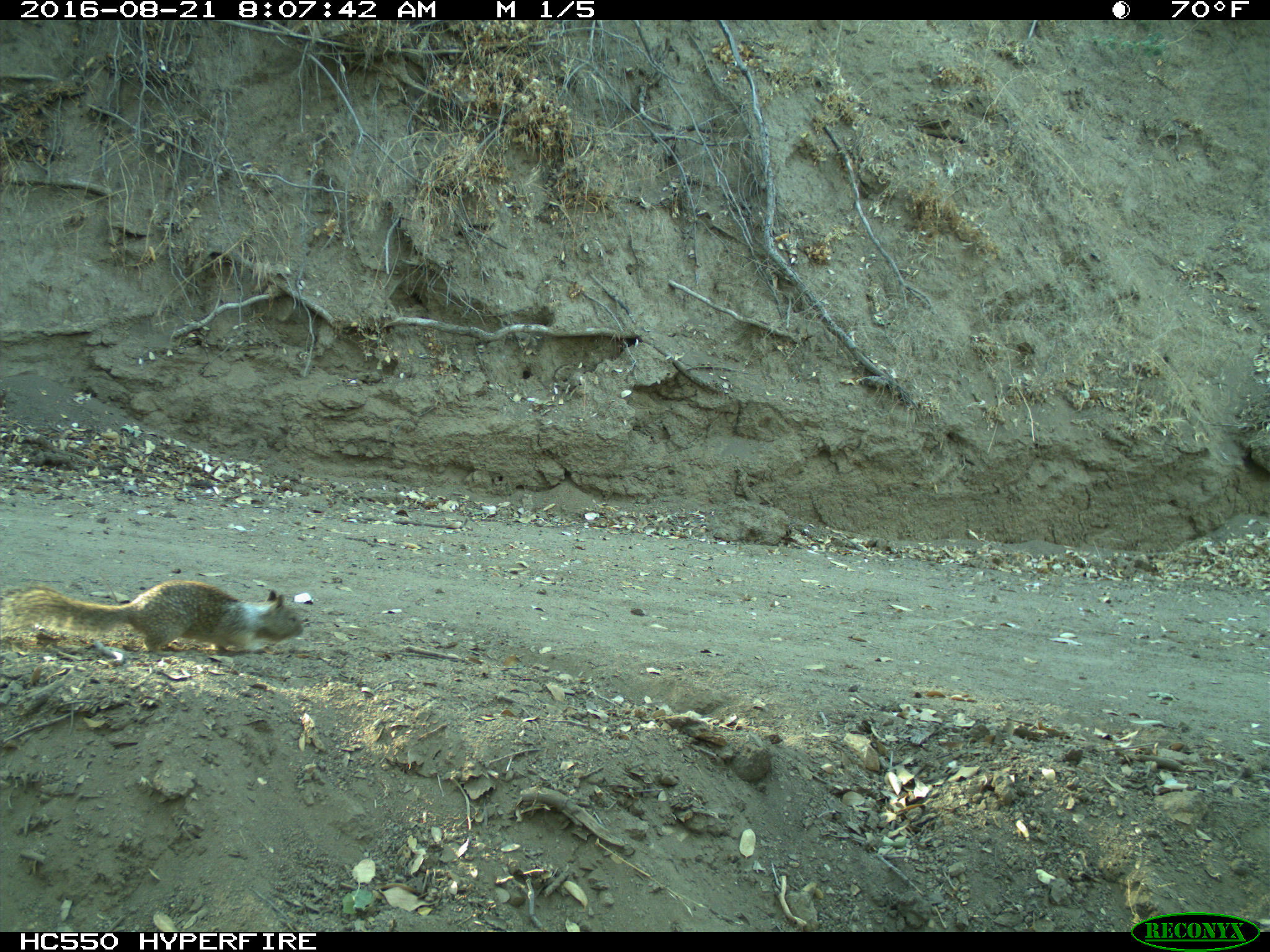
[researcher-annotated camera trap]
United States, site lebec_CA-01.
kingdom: Animalia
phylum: Chordata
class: Mammalia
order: Rodentia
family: Sciuridae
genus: Otospermophilus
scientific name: Otospermophilus beecheyi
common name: california ground squirrel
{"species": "Otospermophilus beecheyi (california ground squirrel)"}